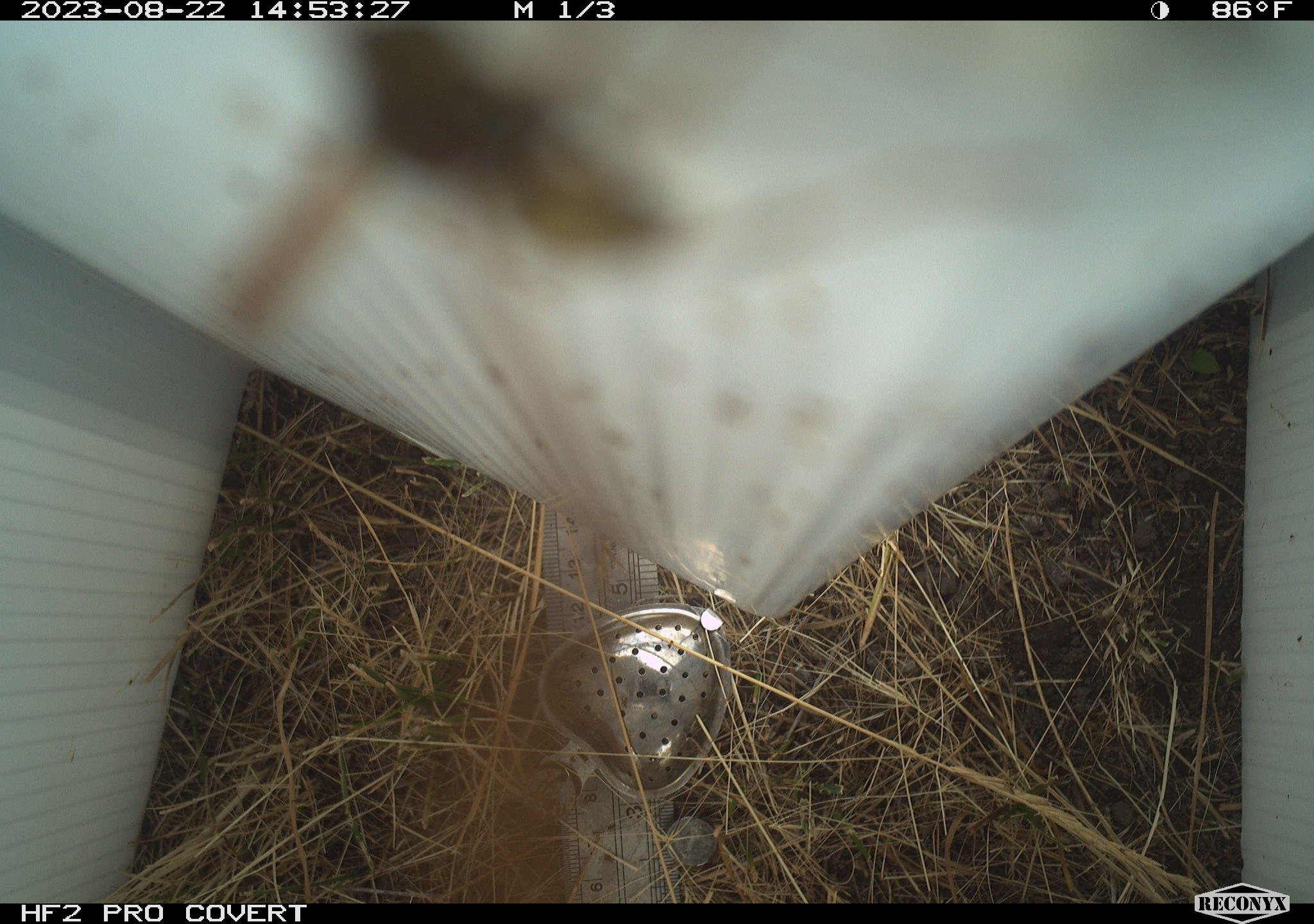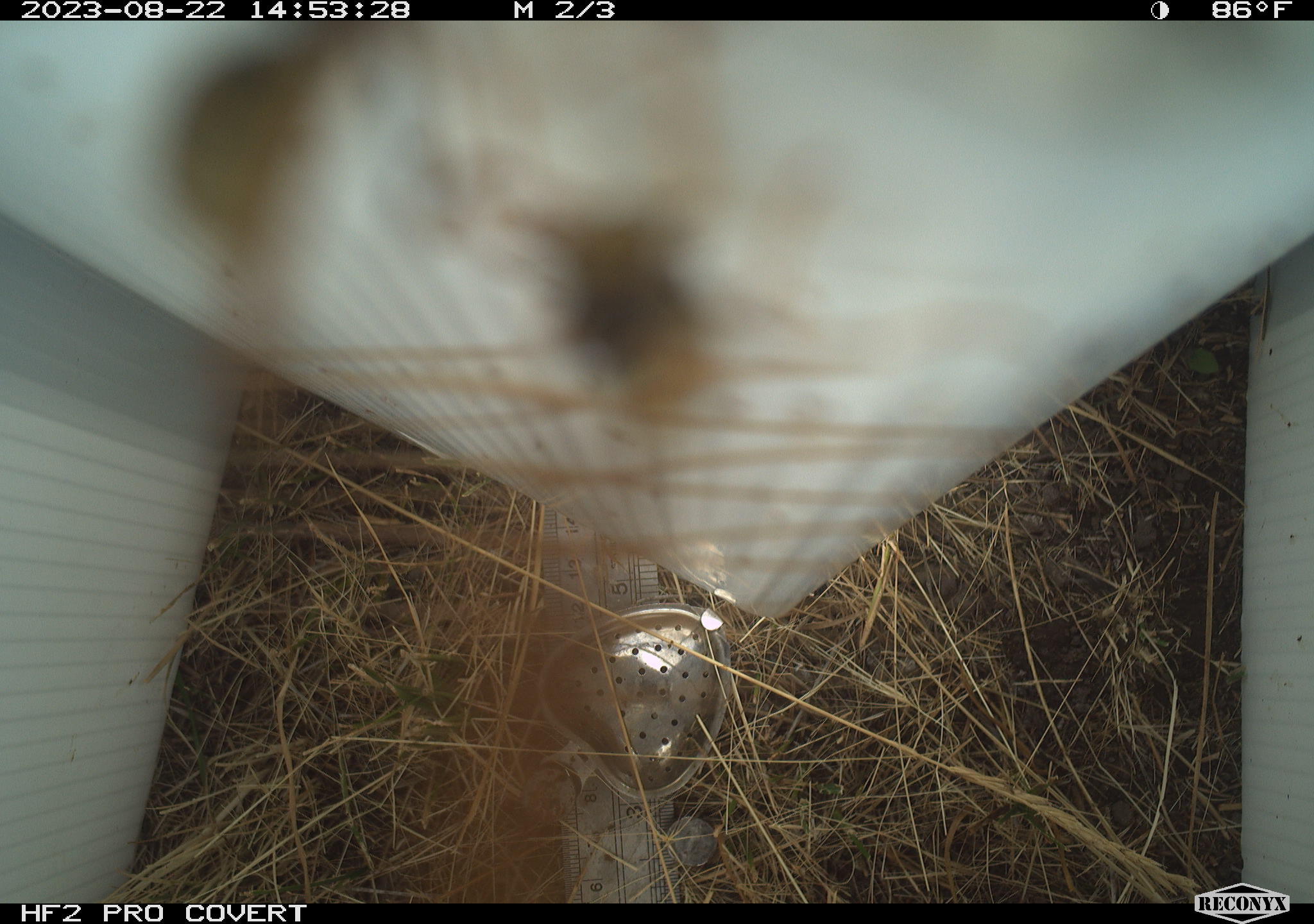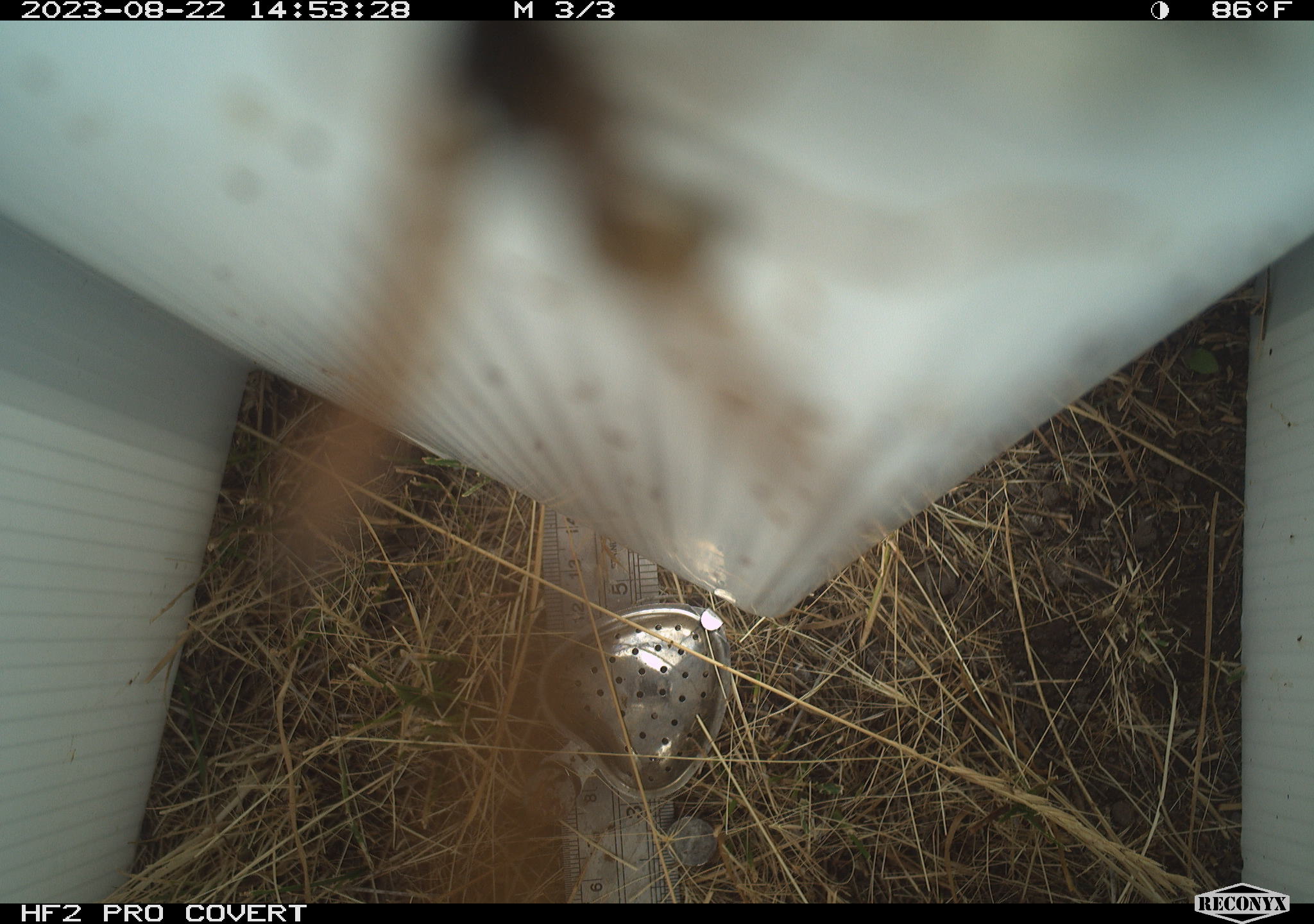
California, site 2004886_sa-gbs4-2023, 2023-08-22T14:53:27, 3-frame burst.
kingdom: Animalia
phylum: Arthropoda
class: Insecta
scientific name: Insecta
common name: insect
Insect (Insecta).